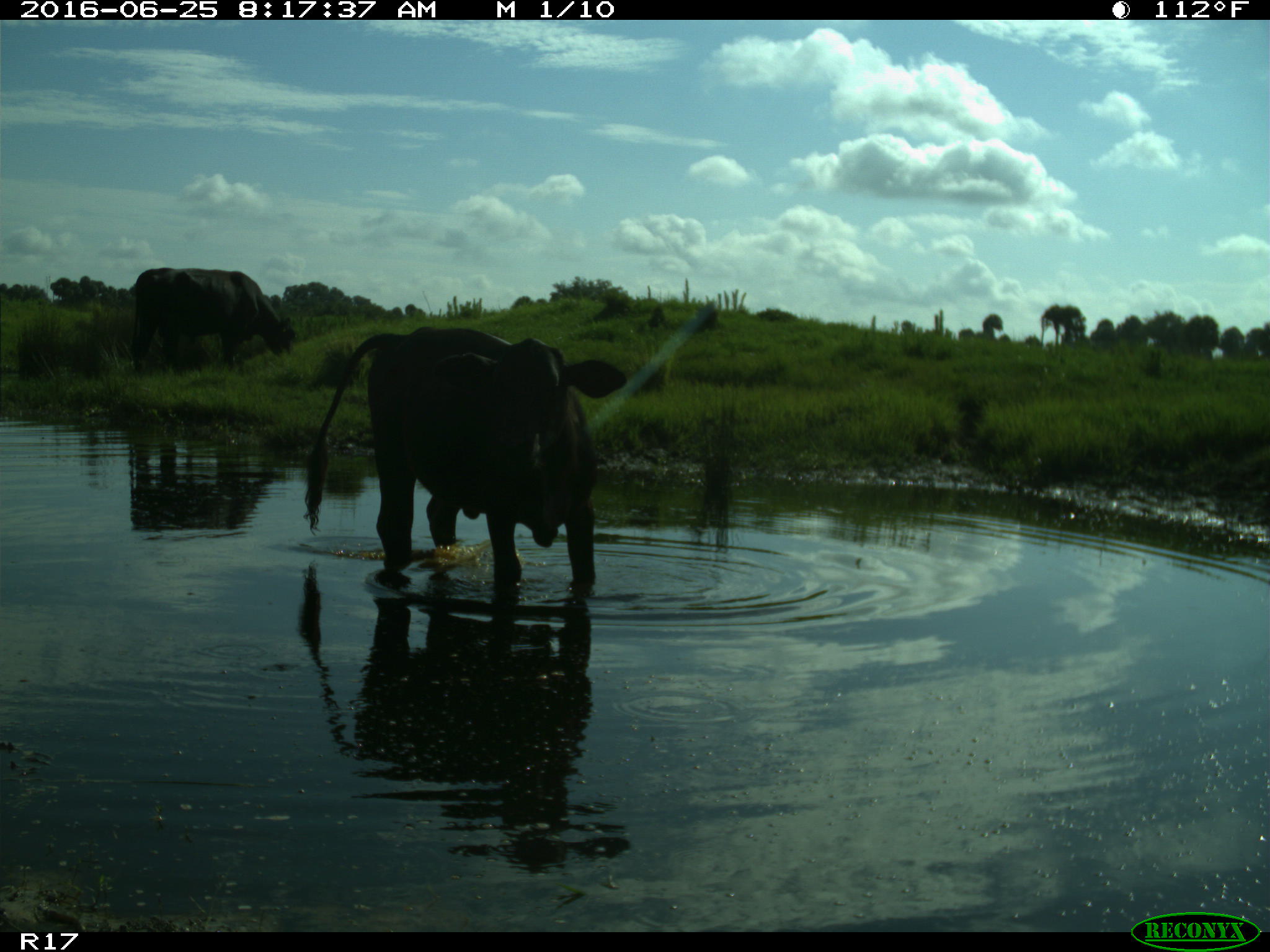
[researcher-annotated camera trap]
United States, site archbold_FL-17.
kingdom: Animalia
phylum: Chordata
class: Mammalia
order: Artiodactyla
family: Bovidae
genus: Bos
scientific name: Bos taurus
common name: domestic cow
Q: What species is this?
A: Bos taurus (domestic cow).